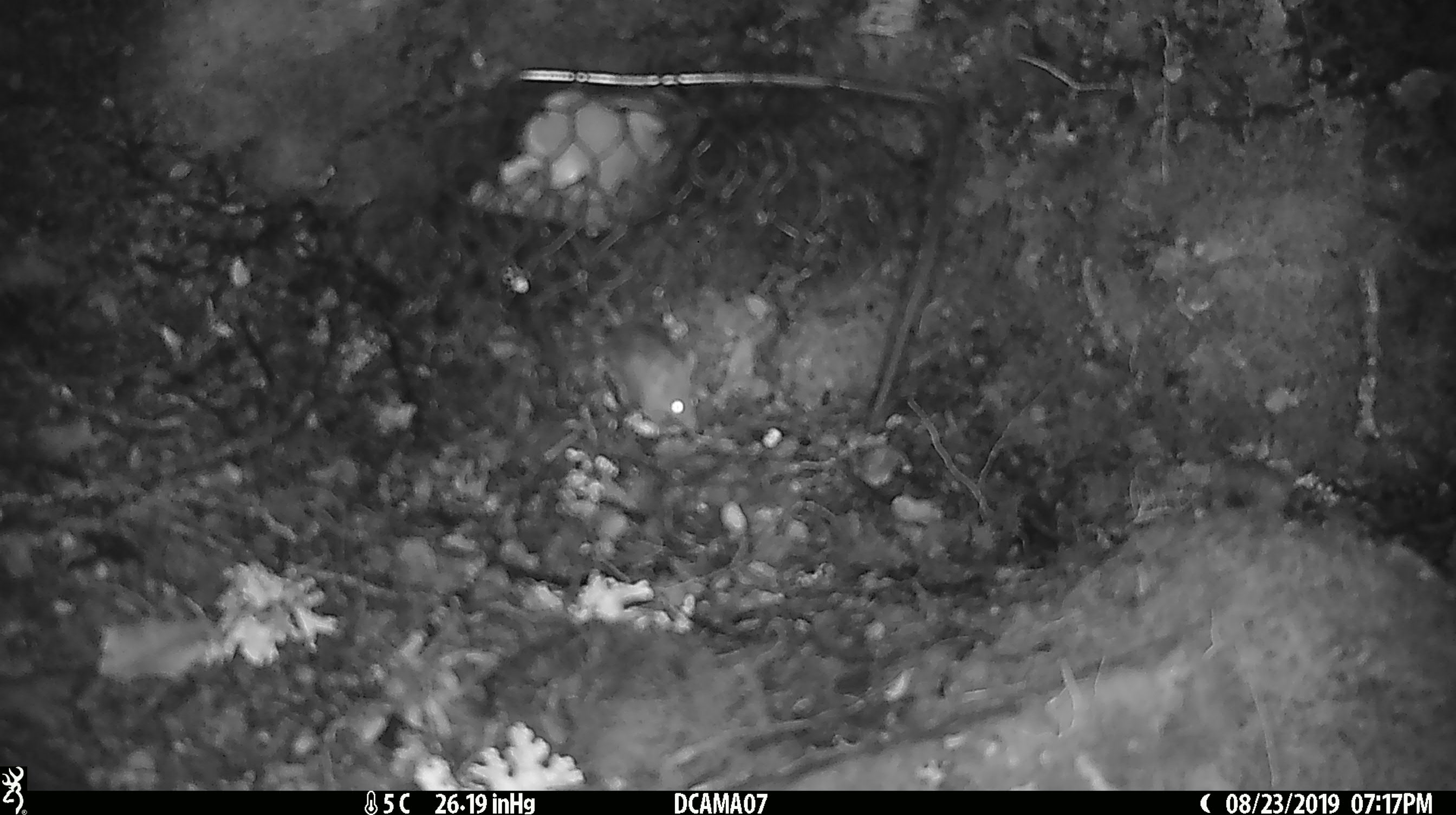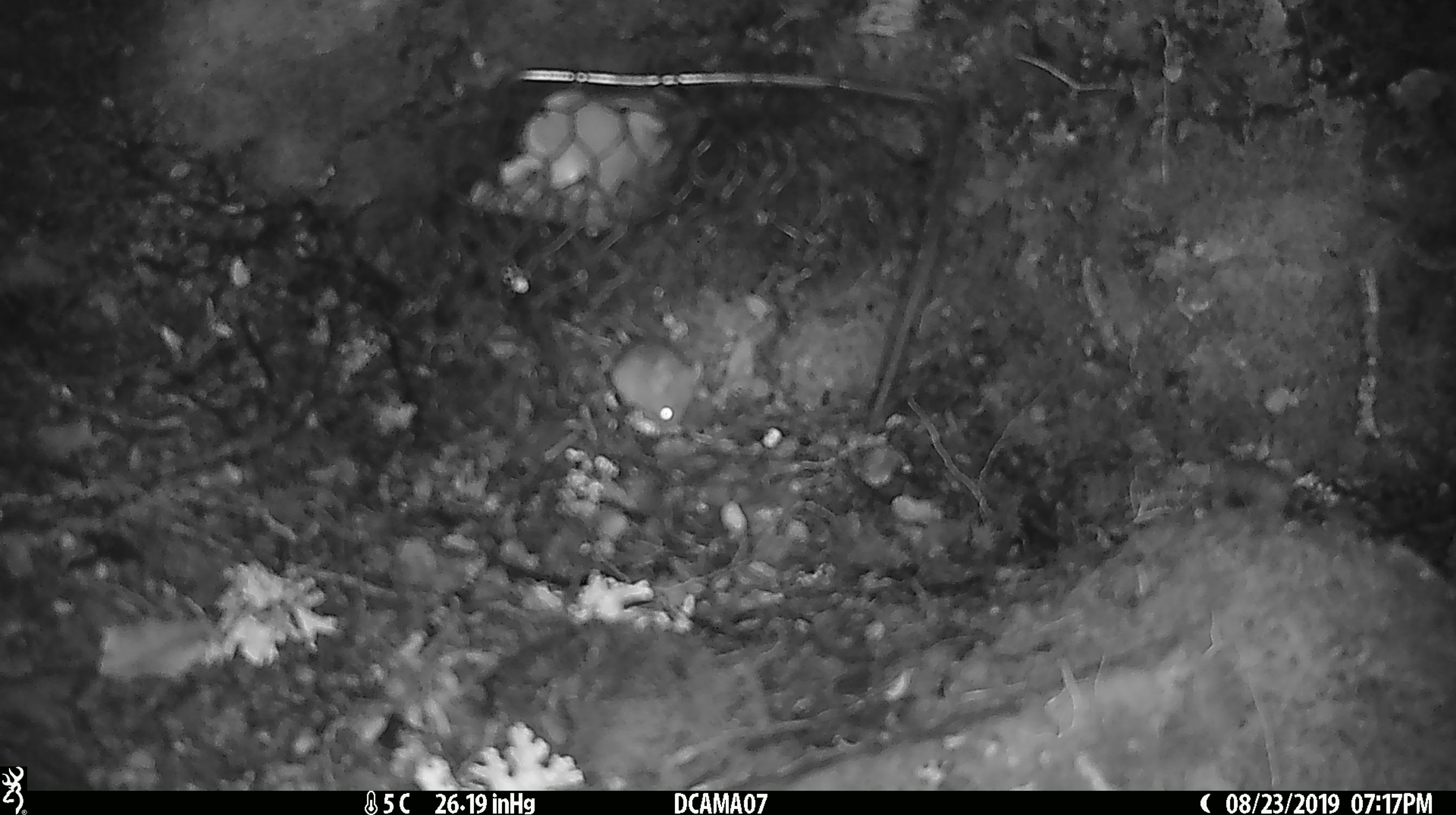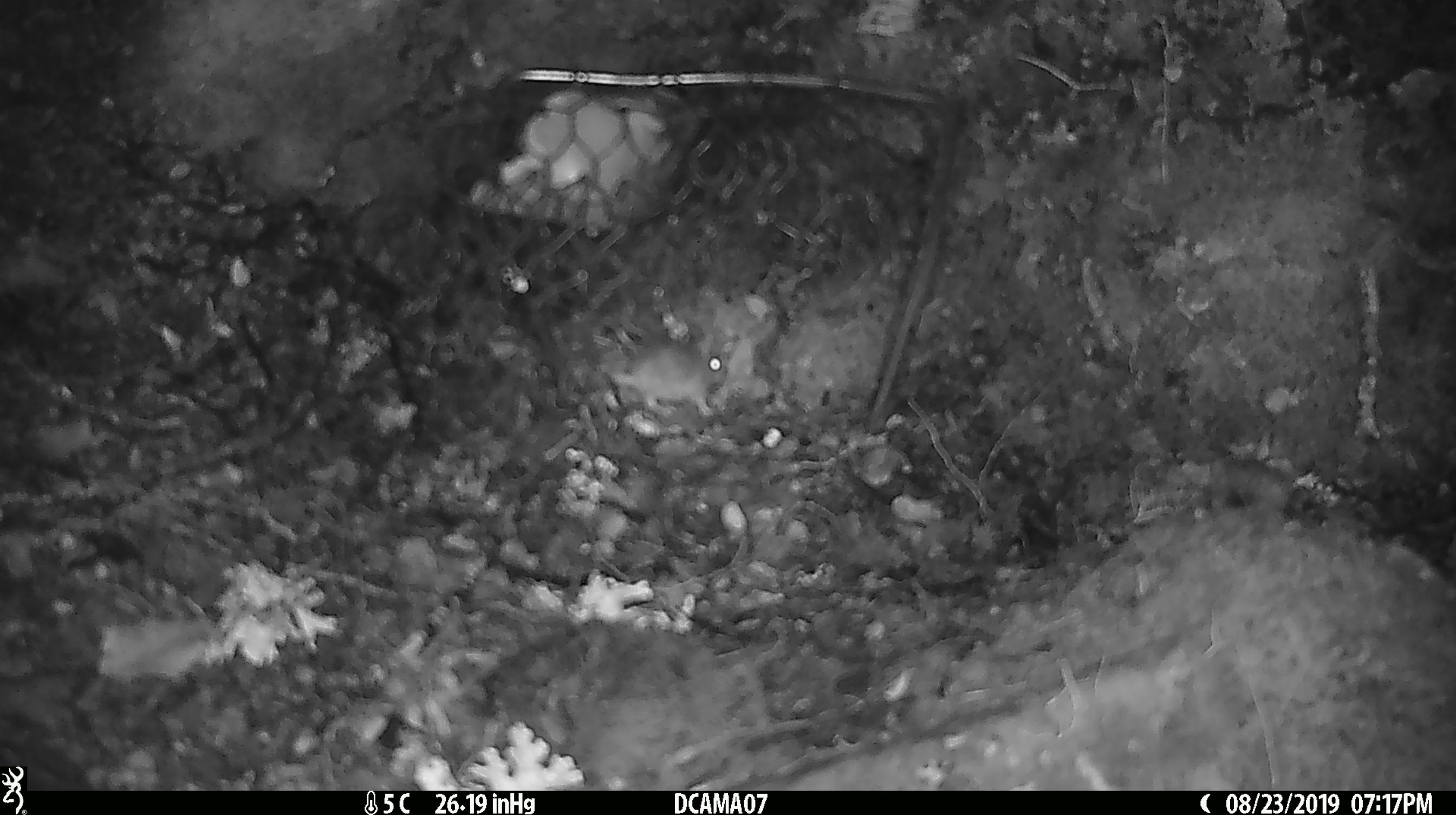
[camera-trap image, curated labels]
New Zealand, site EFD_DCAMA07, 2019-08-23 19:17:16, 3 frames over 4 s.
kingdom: Animalia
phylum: Chordata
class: Mammalia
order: Rodentia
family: Muridae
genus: Mus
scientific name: Mus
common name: mouse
Mouse (Mus).